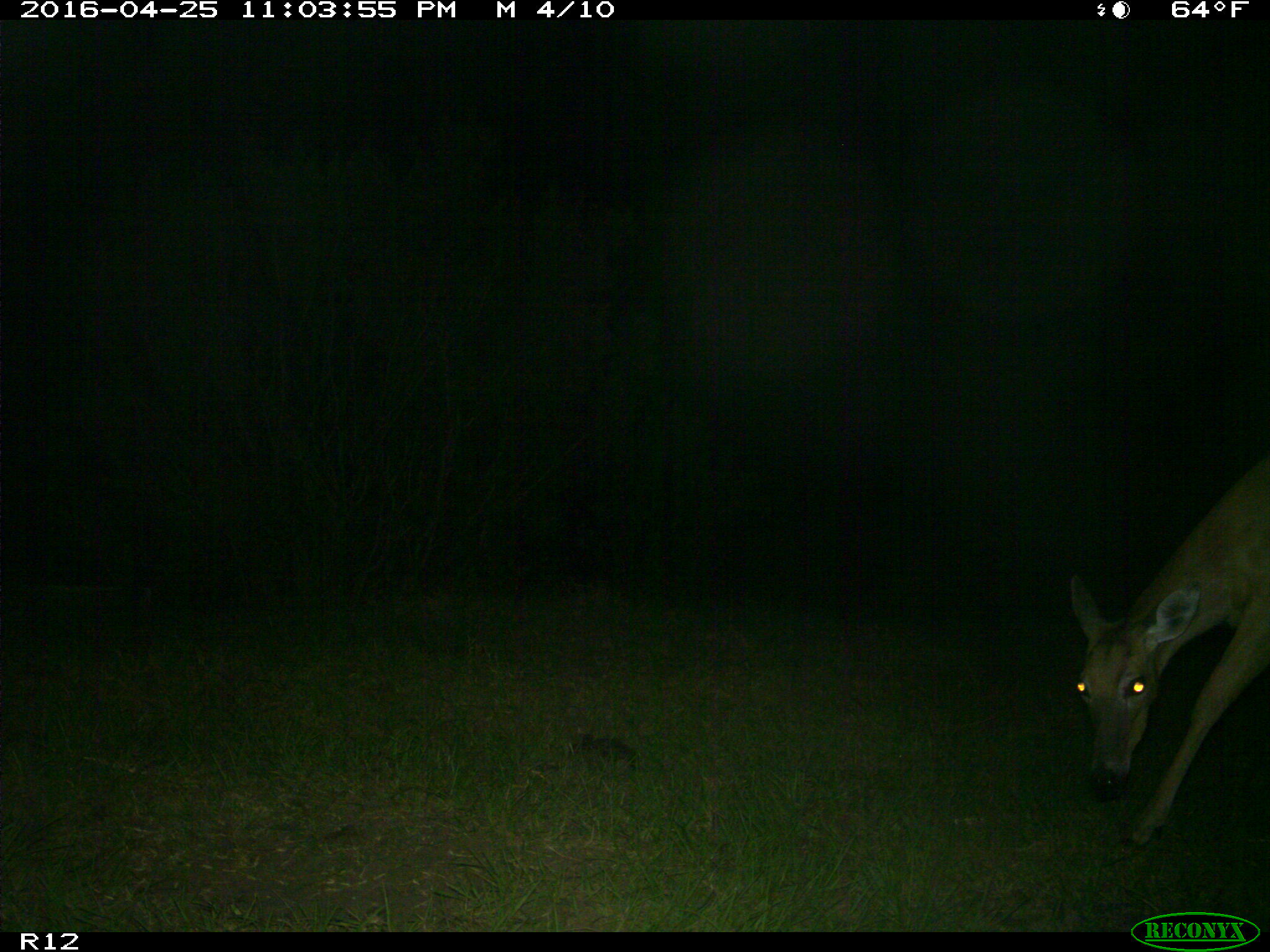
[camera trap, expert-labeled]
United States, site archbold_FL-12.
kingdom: Animalia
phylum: Chordata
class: Mammalia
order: Artiodactyla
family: Cervidae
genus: Odocoileus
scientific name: Odocoileus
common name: deer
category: unidentified deer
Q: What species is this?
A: Unidentified deer (deer) (Odocoileus).